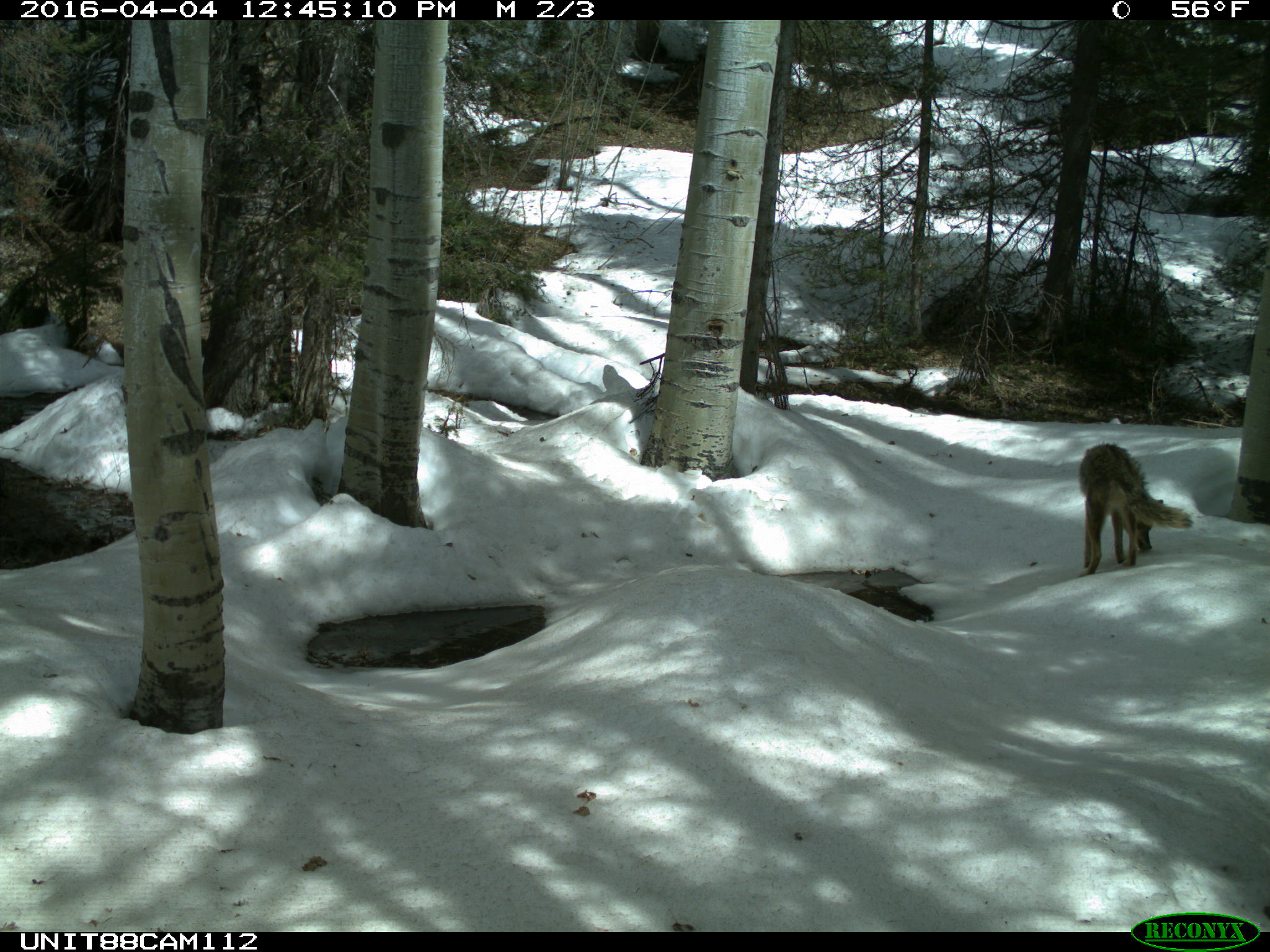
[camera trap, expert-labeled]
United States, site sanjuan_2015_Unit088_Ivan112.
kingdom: Animalia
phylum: Chordata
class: Mammalia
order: Carnivora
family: Canidae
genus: Canis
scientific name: Canis latrans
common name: coyote